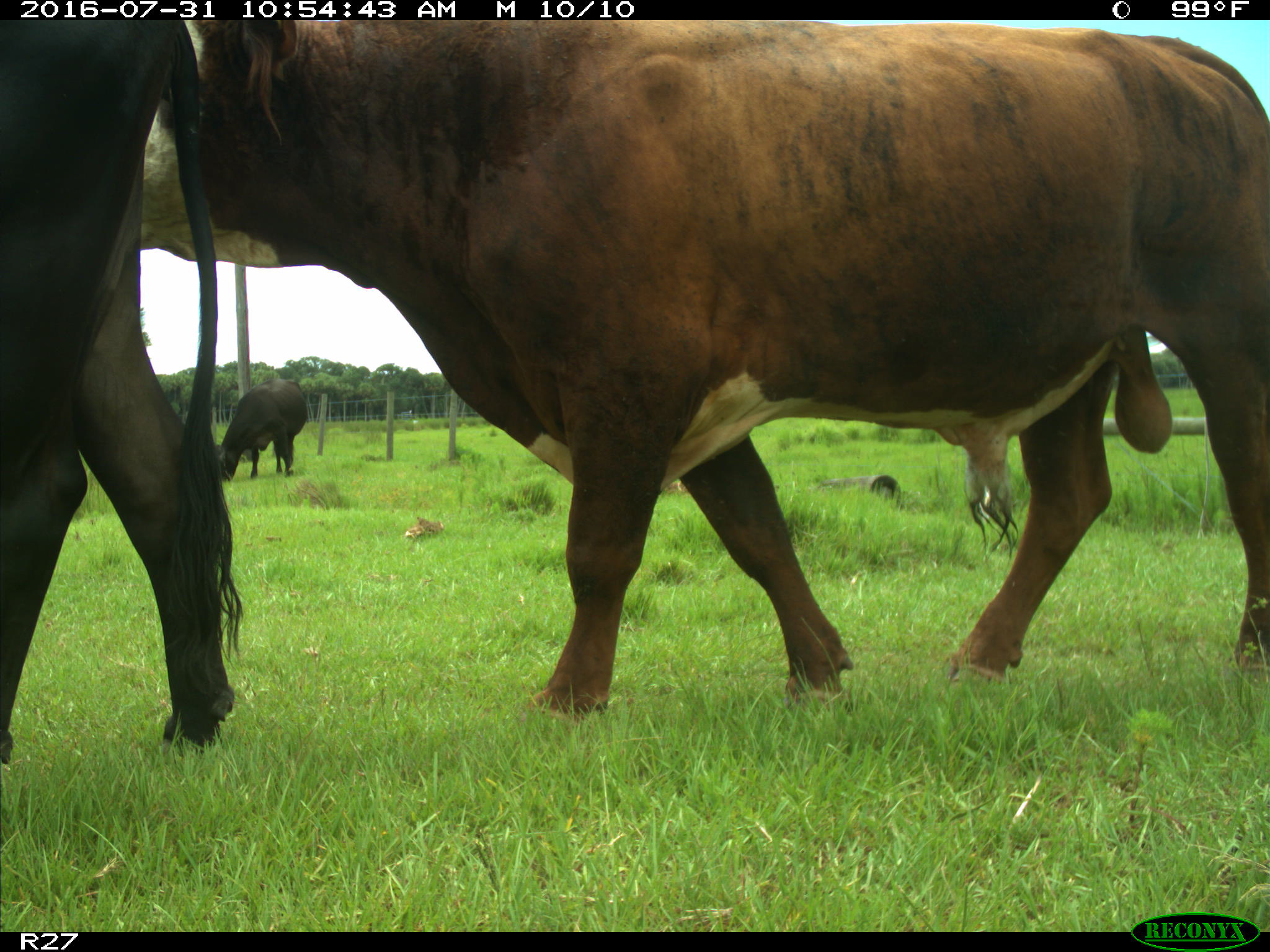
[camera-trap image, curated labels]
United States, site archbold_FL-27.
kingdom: Animalia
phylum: Chordata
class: Mammalia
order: Artiodactyla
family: Bovidae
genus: Bos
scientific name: Bos taurus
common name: domestic cow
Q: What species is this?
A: Bos taurus (domestic cow).